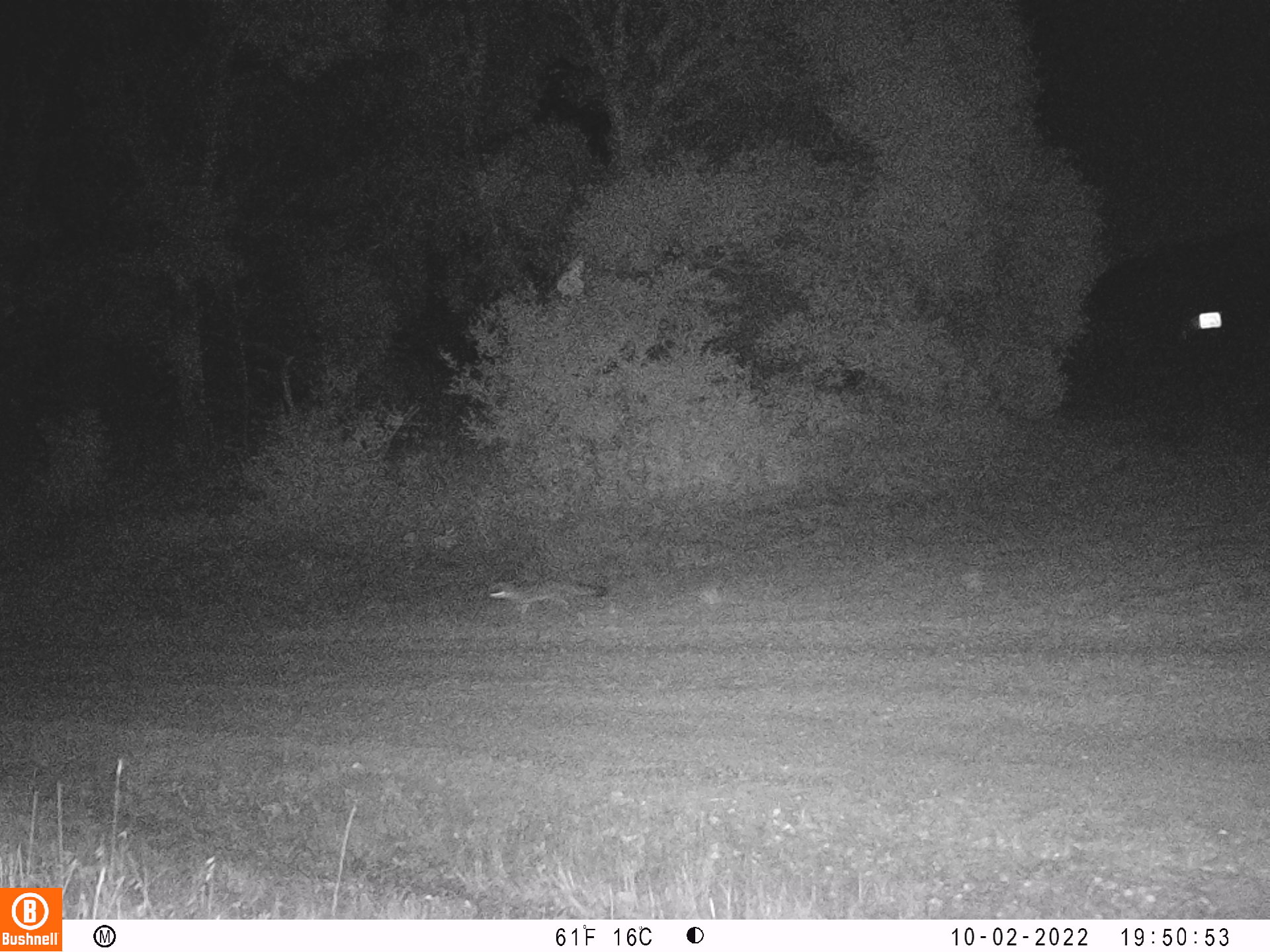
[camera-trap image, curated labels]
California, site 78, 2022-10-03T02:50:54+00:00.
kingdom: Animalia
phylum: Chordata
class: Mammalia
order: Carnivora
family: Canidae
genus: Urocyon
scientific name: Urocyon cinereoargenteus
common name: gray fox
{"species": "gray fox (Urocyon cinereoargenteus)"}